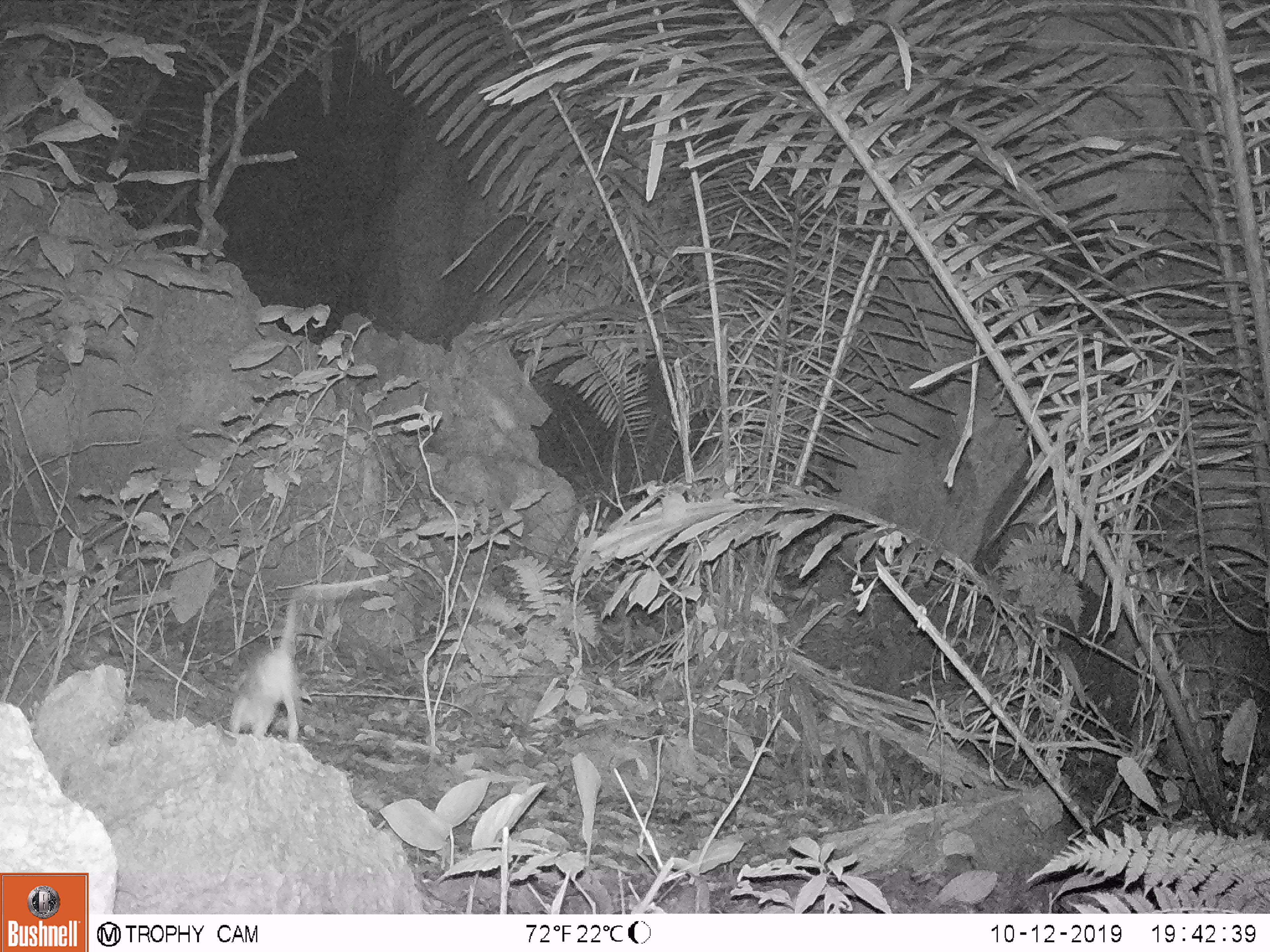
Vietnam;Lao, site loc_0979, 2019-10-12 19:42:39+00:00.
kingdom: Animalia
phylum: Chordata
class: Mammalia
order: Rodentia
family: Muridae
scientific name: Muridae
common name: old-world mice and rats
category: unidentified murid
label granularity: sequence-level